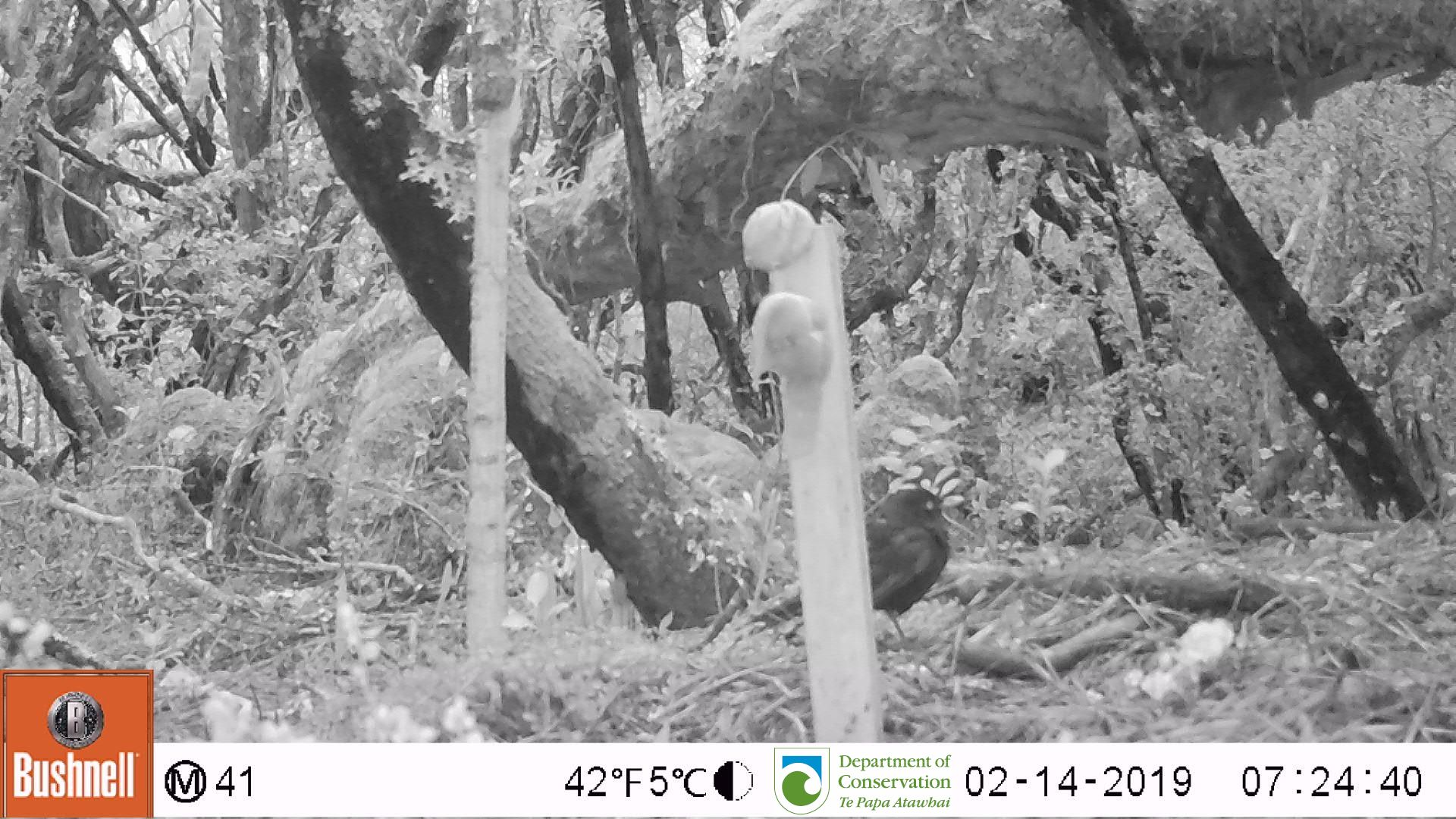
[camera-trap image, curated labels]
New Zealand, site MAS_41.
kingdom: Animalia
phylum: Chordata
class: Aves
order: Passeriformes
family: Turdidae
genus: Turdus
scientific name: Turdus merula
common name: eurasian blackbird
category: blackbird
Blackbird (eurasian blackbird) (Turdus merula).